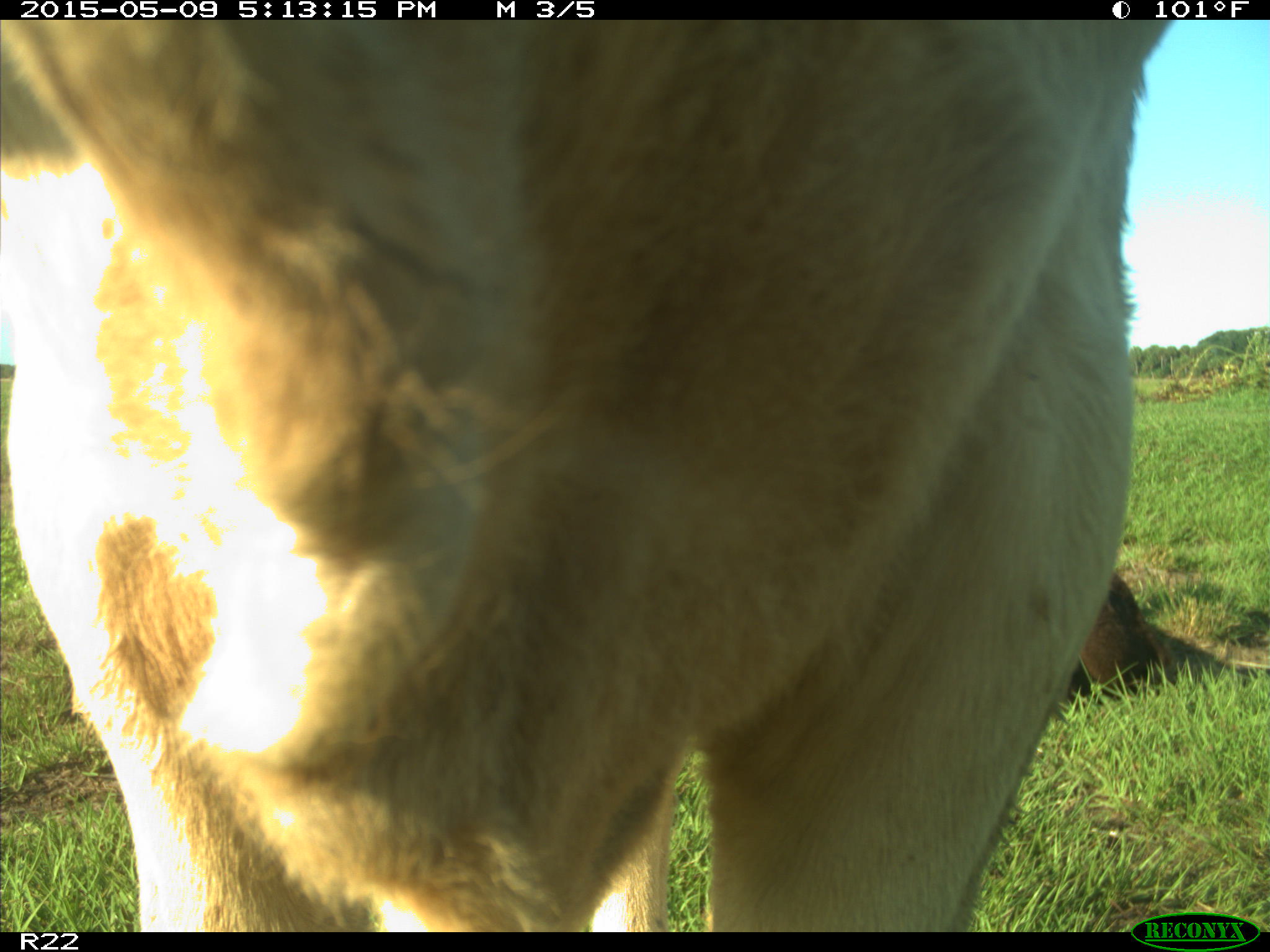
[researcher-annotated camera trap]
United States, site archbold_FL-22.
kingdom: Animalia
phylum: Chordata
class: Mammalia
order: Artiodactyla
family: Bovidae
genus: Bos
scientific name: Bos taurus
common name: domestic cow